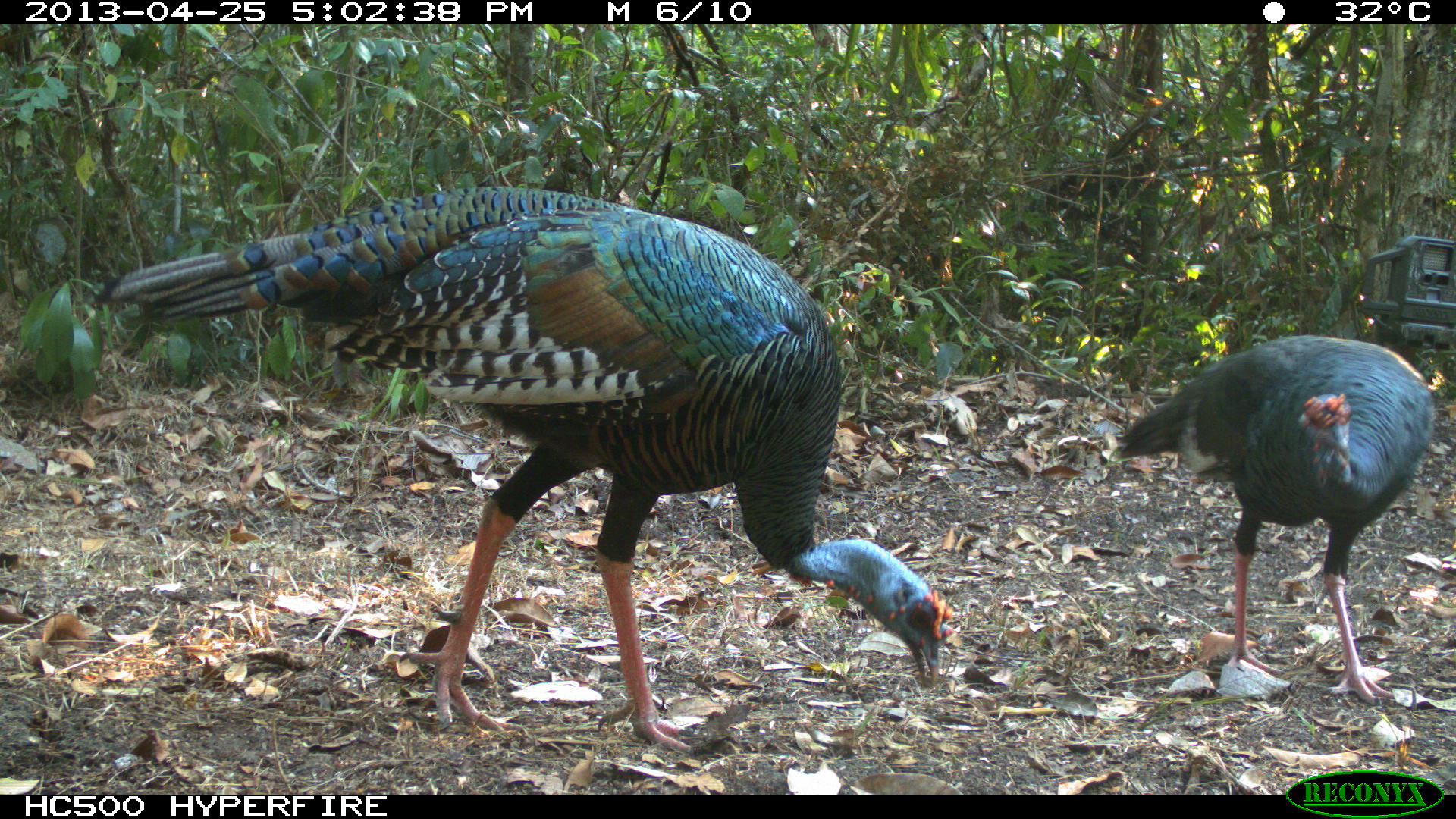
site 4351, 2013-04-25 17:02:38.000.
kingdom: Animalia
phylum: Chordata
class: Aves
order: Galliformes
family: Phasianidae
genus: Meleagris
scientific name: Meleagris ocellata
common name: ocellated turkey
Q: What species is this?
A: Meleagris ocellata (ocellated turkey).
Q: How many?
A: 2.